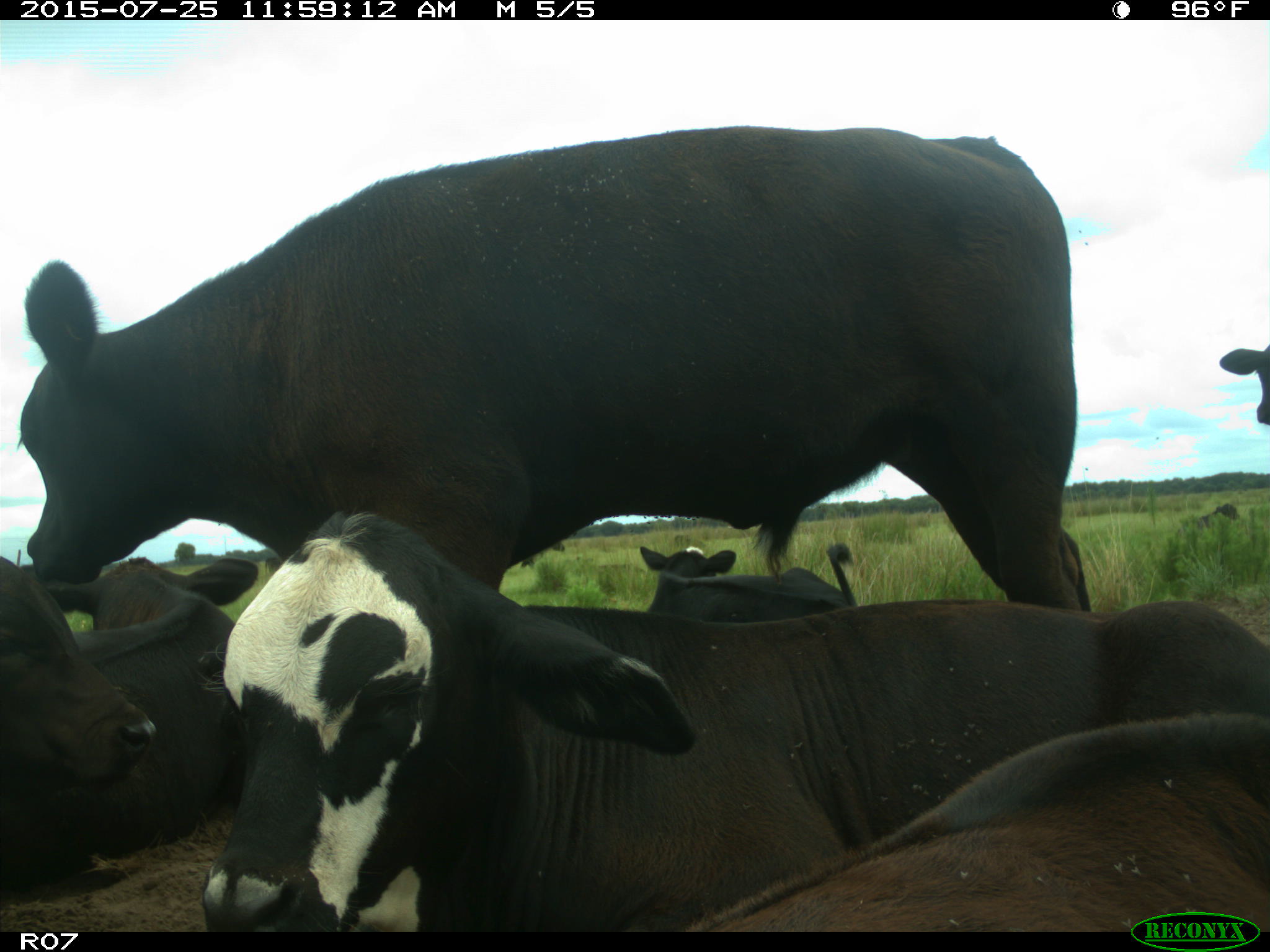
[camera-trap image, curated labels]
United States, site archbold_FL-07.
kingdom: Animalia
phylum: Chordata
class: Mammalia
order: Artiodactyla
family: Bovidae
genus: Bos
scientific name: Bos taurus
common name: domestic cow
Bos taurus (domestic cow).